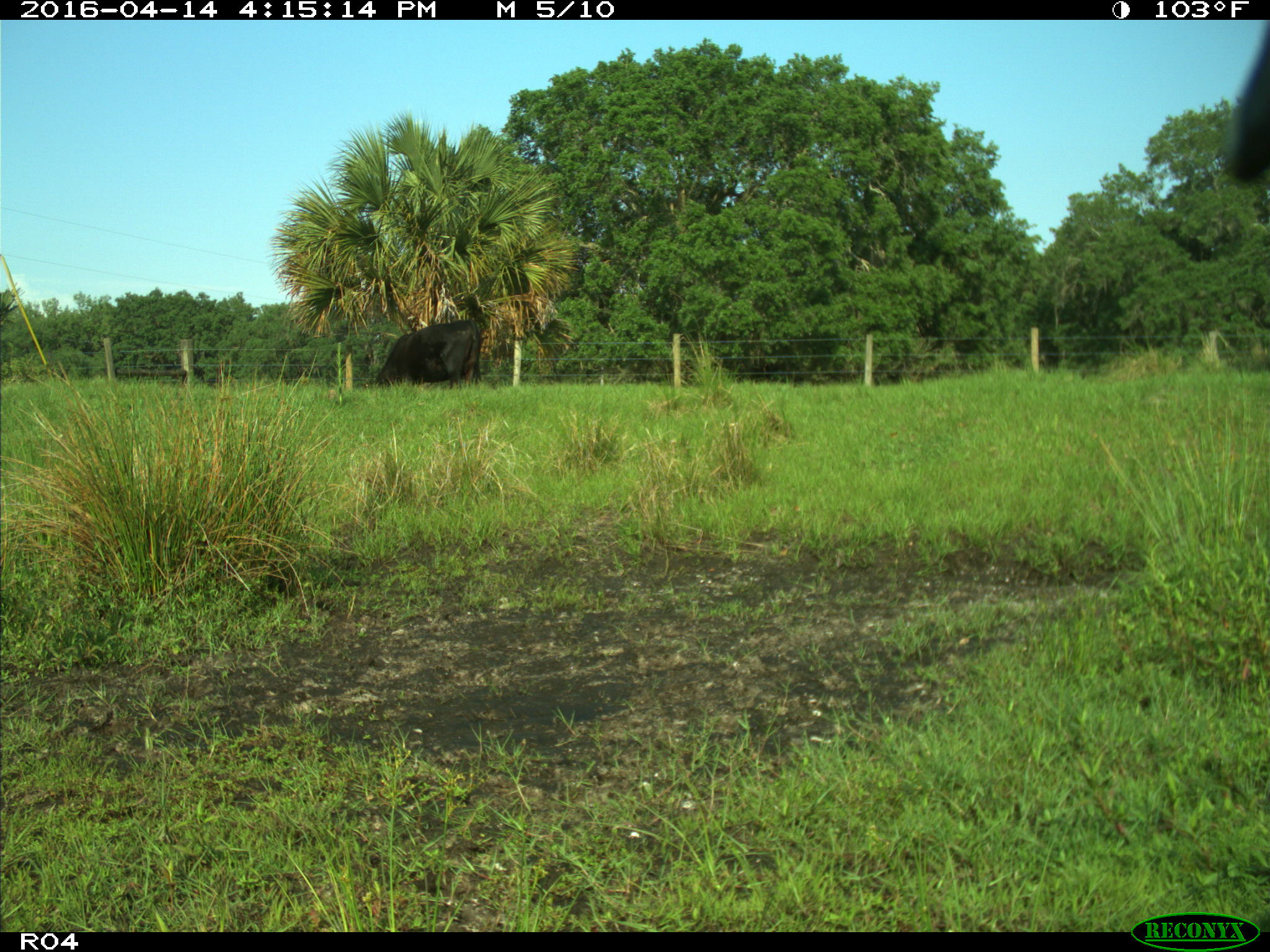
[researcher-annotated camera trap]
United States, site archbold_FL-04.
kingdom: Animalia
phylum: Chordata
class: Mammalia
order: Artiodactyla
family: Bovidae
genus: Bos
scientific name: Bos taurus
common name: domestic cow